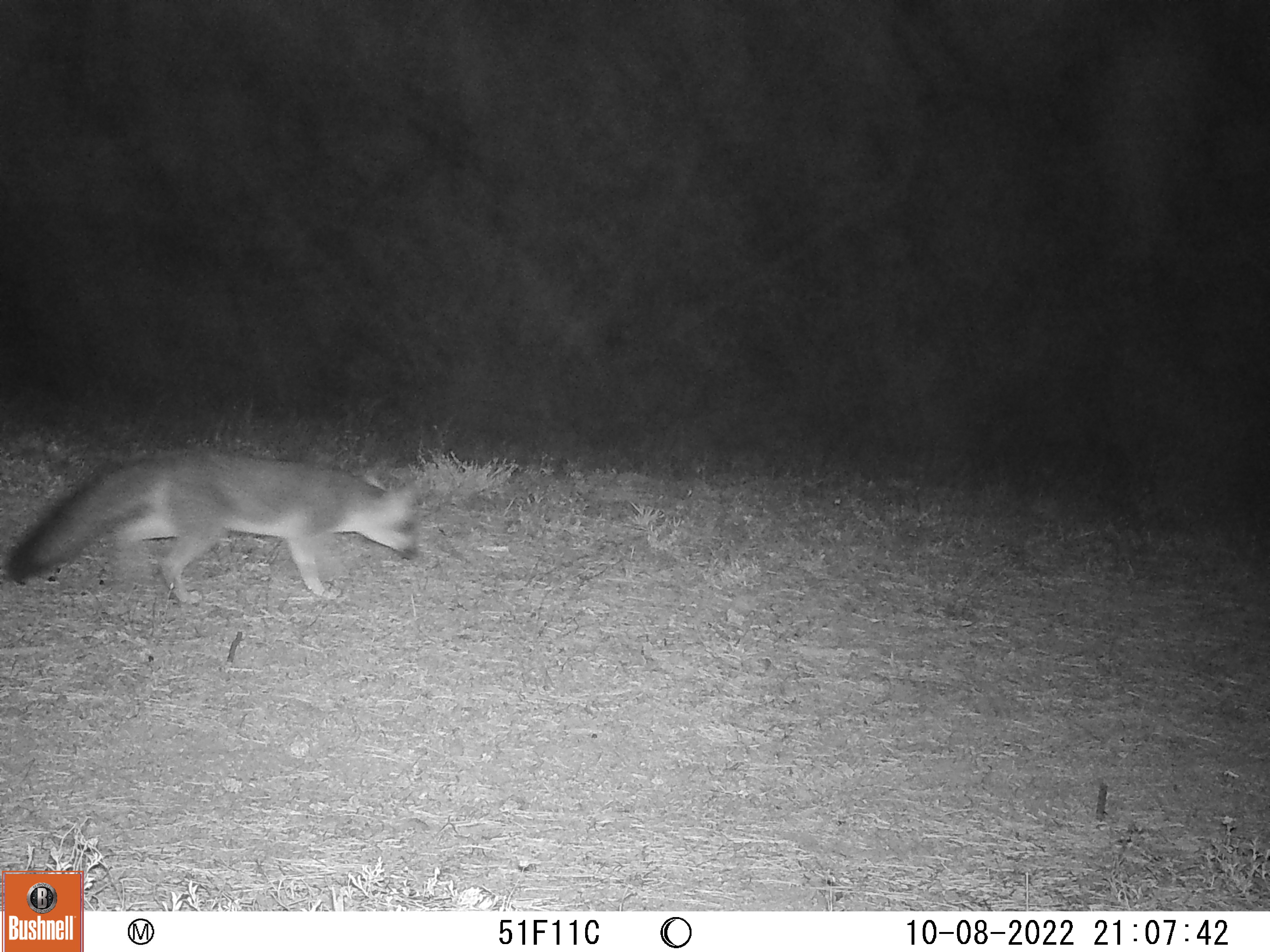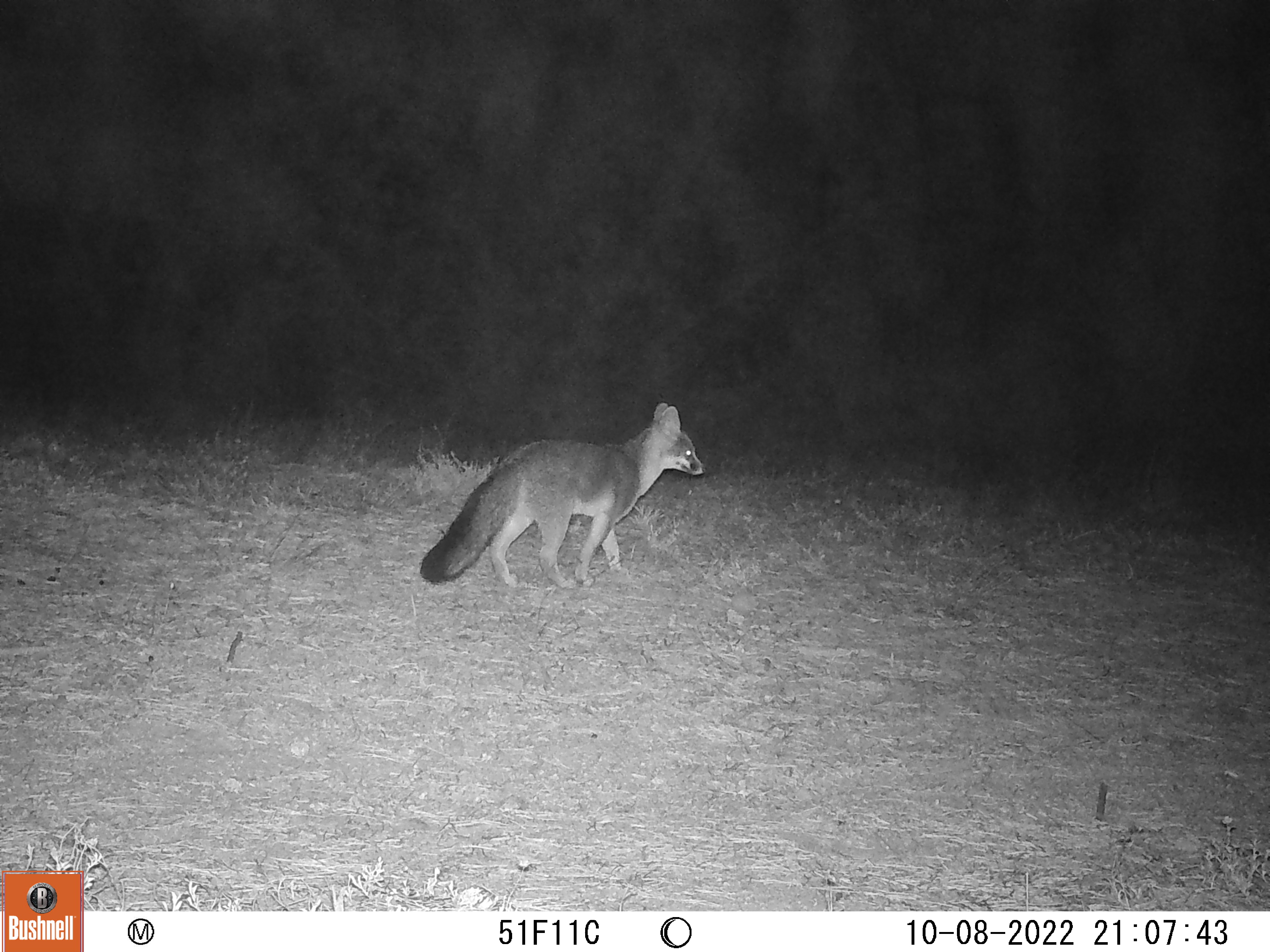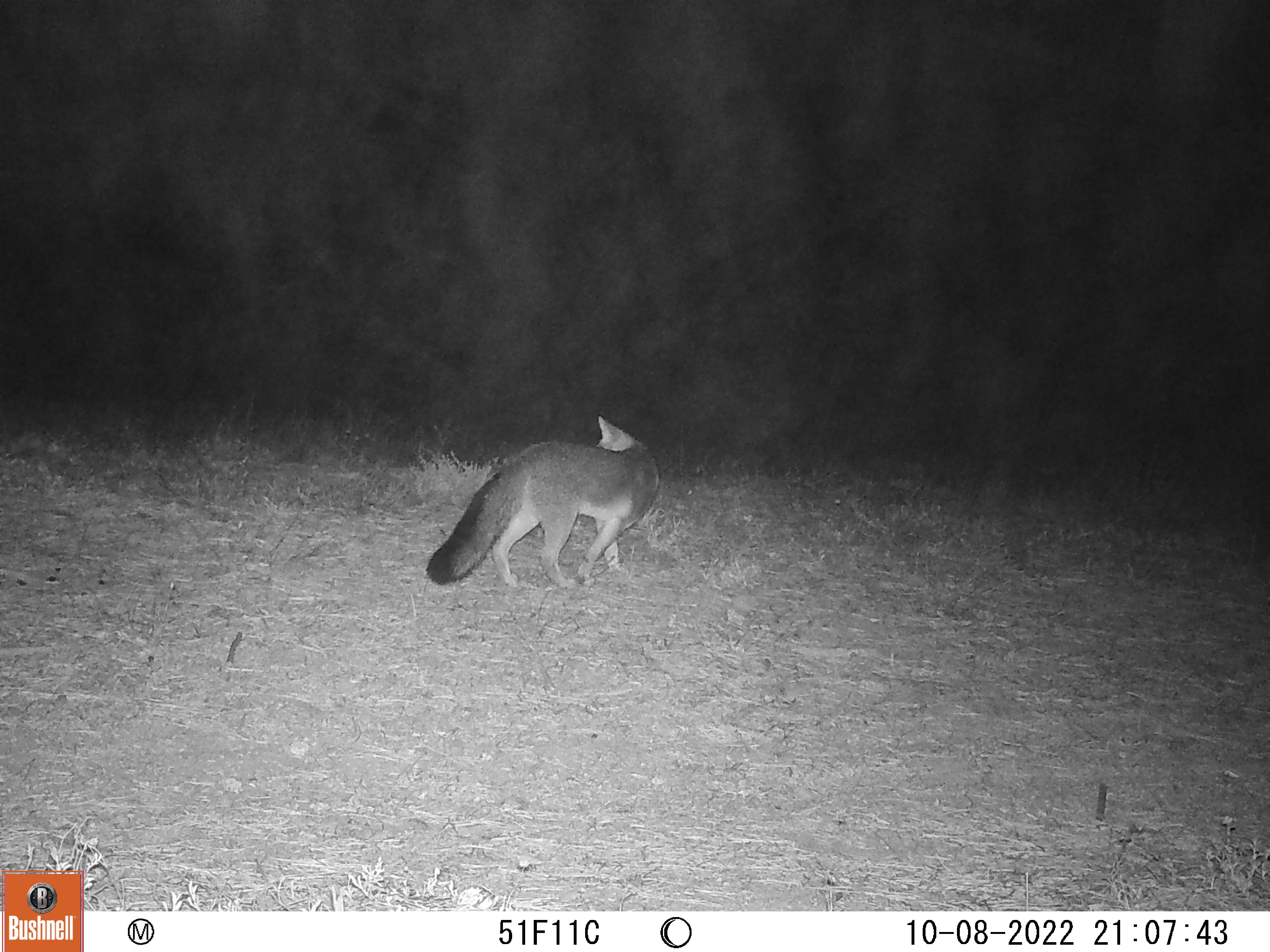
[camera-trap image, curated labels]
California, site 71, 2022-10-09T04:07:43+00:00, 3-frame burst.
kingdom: Animalia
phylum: Chordata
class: Mammalia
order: Carnivora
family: Canidae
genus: Urocyon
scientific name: Urocyon cinereoargenteus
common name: gray fox